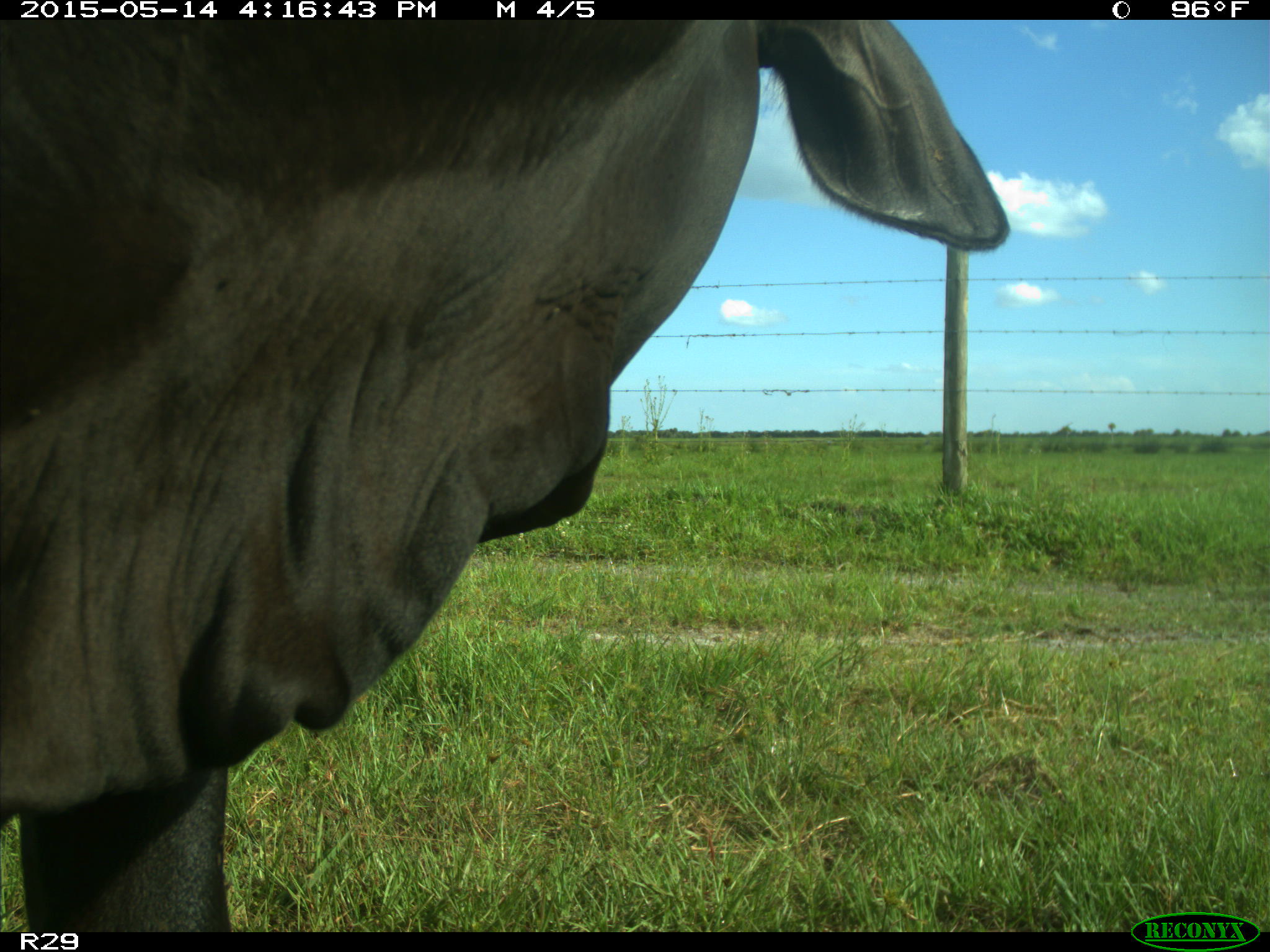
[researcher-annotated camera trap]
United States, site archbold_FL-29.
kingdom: Animalia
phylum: Chordata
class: Mammalia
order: Artiodactyla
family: Bovidae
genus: Bos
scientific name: Bos taurus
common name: domestic cow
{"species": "Bos taurus (domestic cow)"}